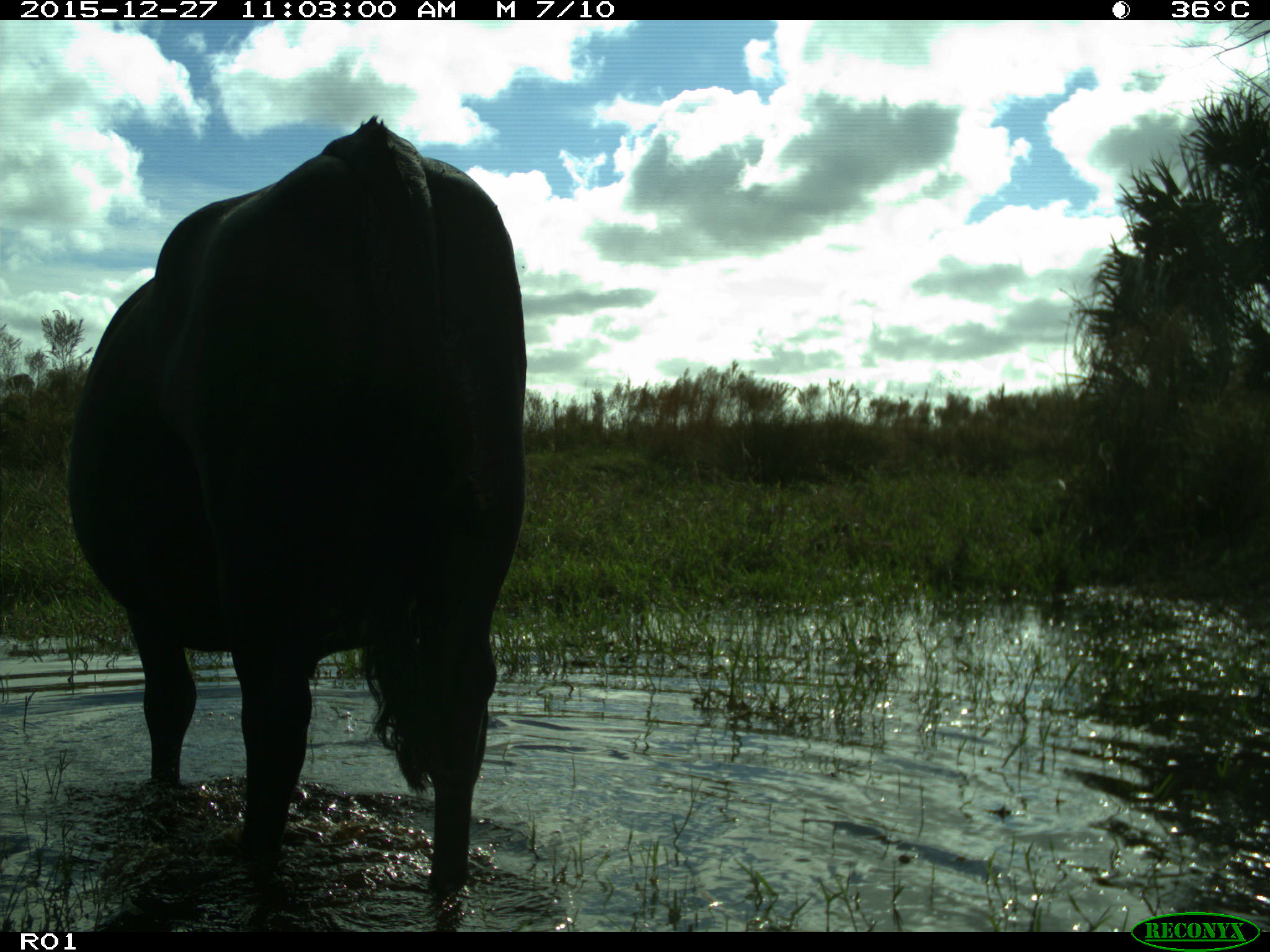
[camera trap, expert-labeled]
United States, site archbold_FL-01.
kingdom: Animalia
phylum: Chordata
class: Mammalia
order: Artiodactyla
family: Bovidae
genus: Bos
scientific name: Bos taurus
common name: domestic cow